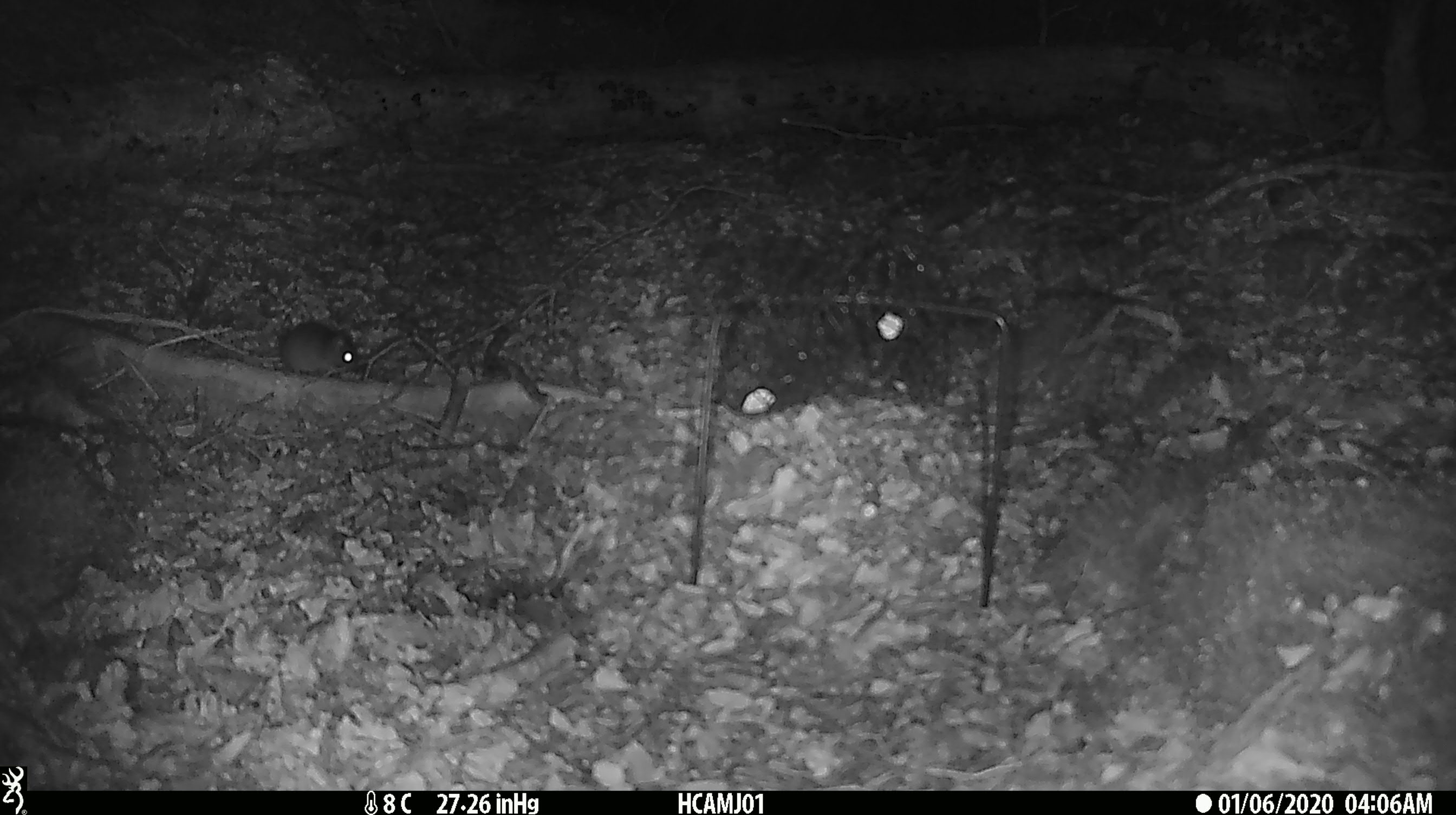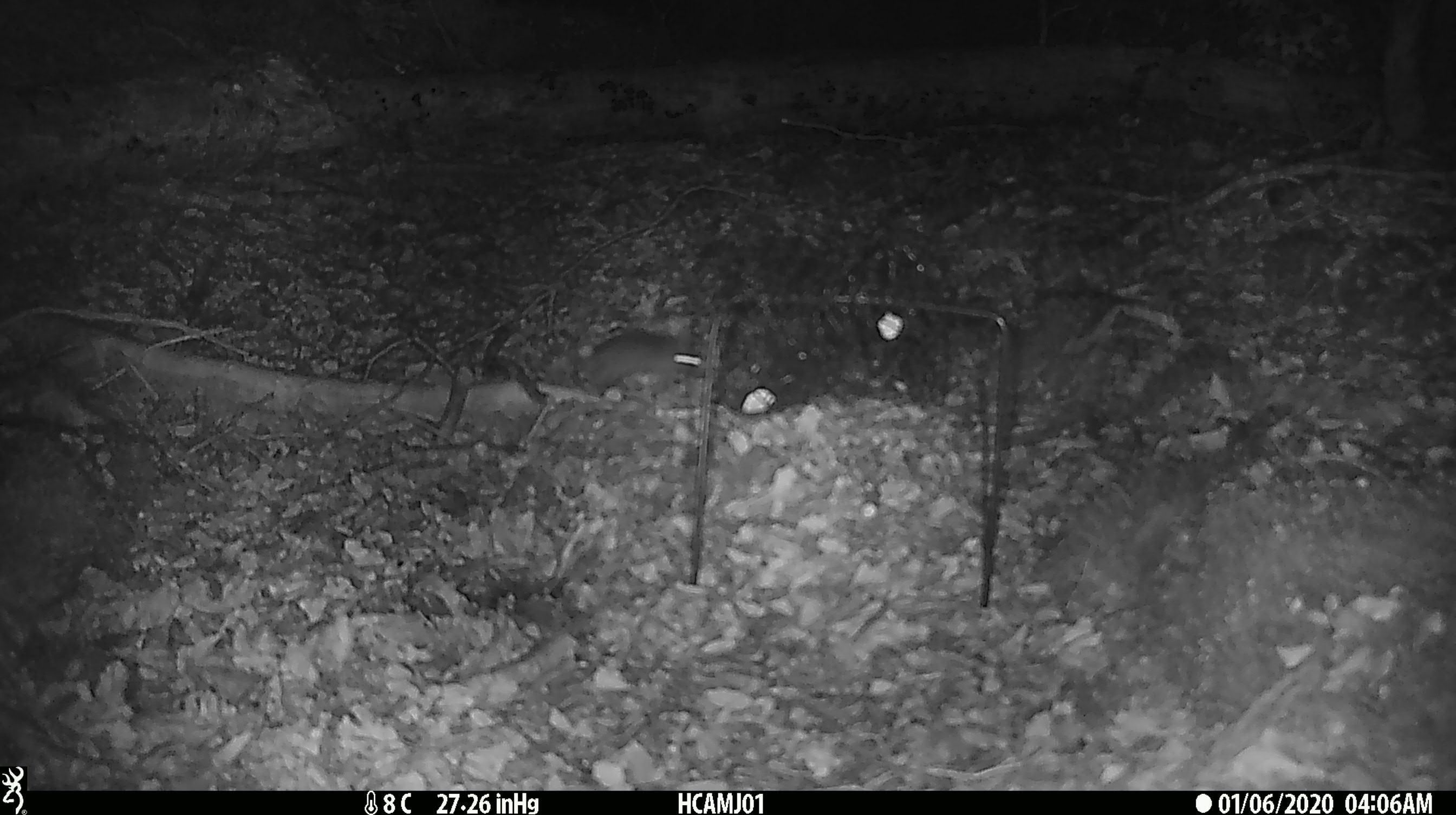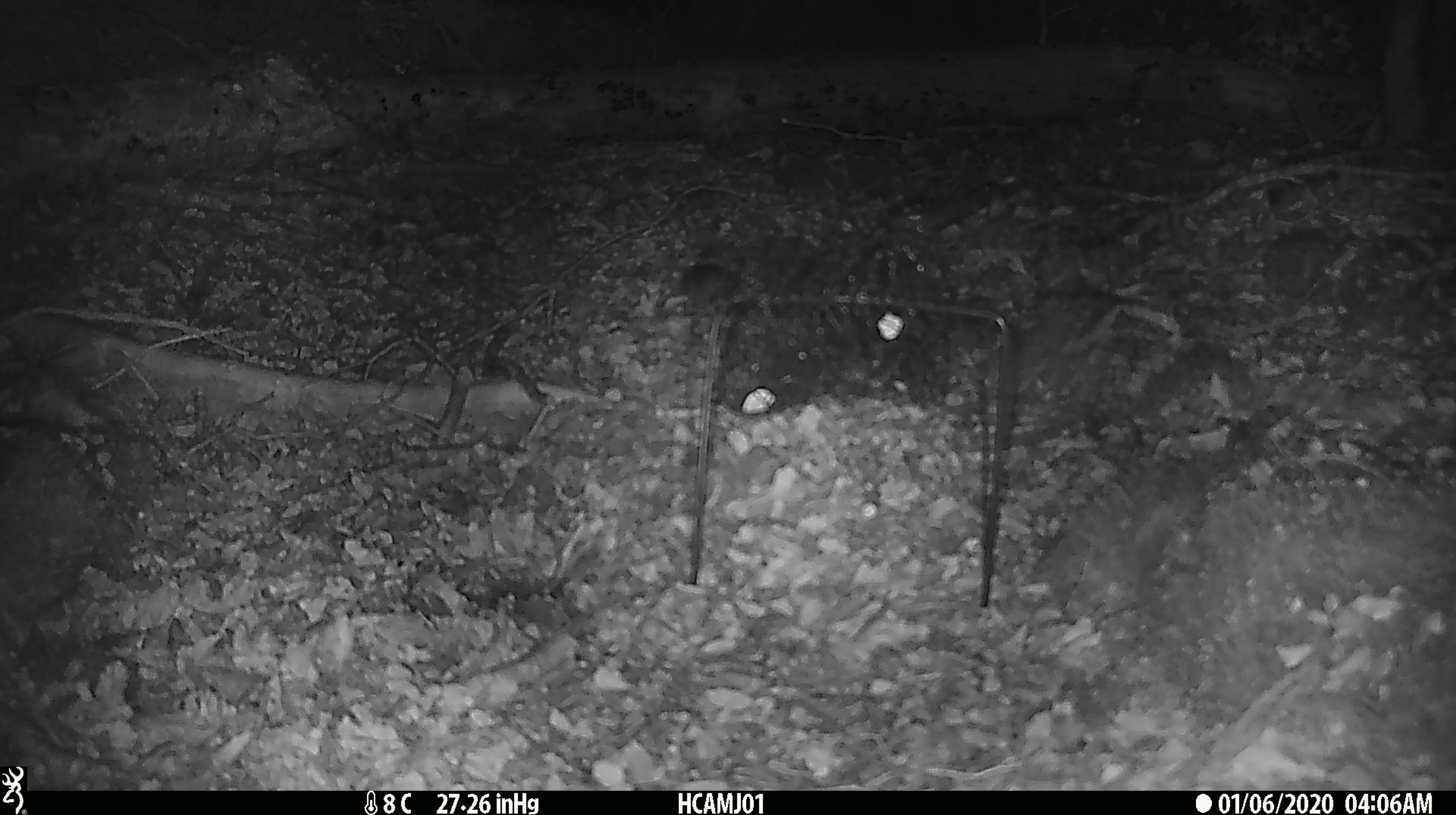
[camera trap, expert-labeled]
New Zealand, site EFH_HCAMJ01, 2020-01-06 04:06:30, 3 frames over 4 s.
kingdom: Animalia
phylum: Chordata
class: Mammalia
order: Rodentia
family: Muridae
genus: Mus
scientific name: Mus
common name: mouse